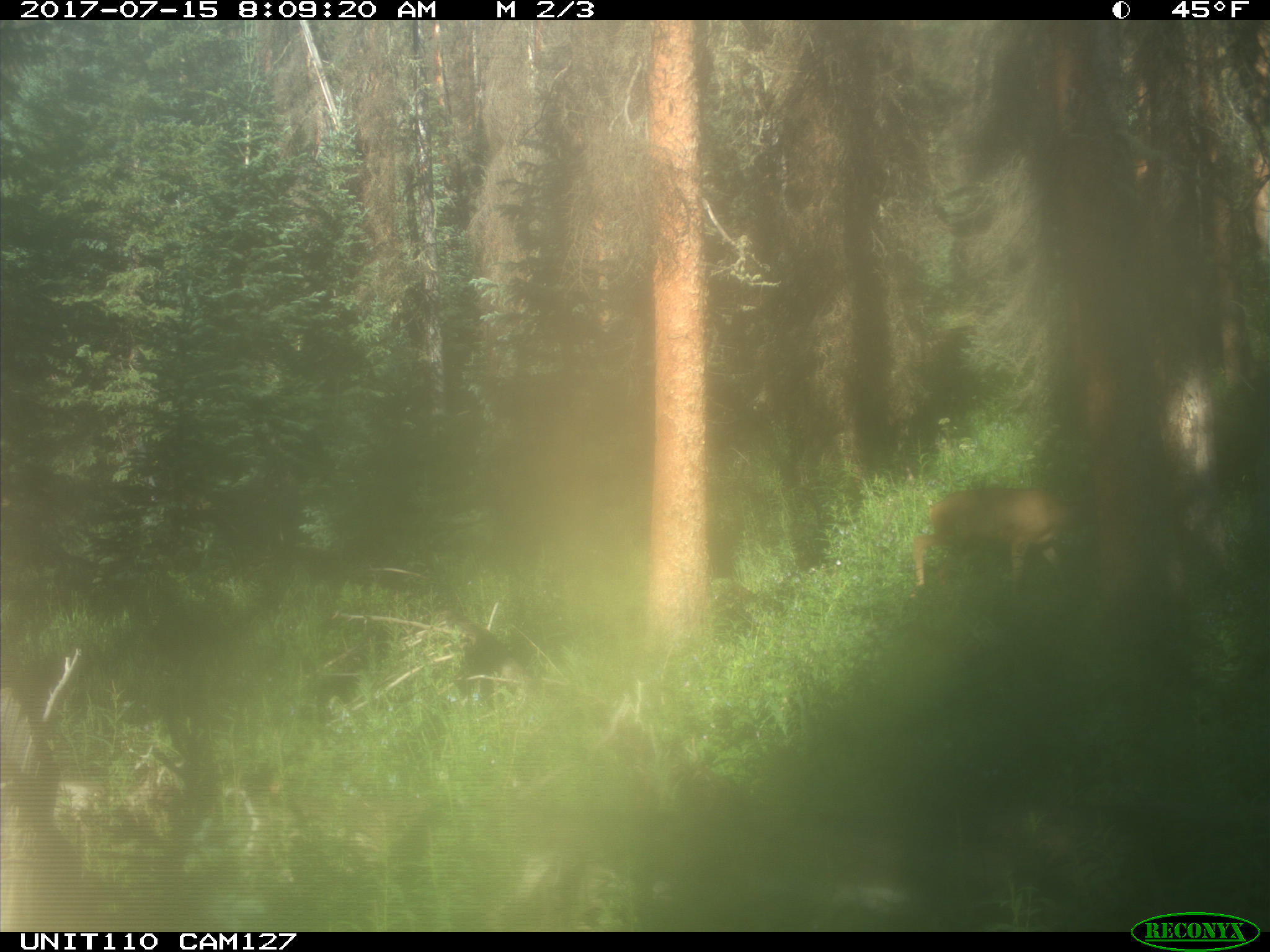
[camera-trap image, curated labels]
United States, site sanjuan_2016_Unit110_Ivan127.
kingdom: Animalia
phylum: Chordata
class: Mammalia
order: Artiodactyla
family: Cervidae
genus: Odocoileus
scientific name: Odocoileus hemionus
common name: mule deer